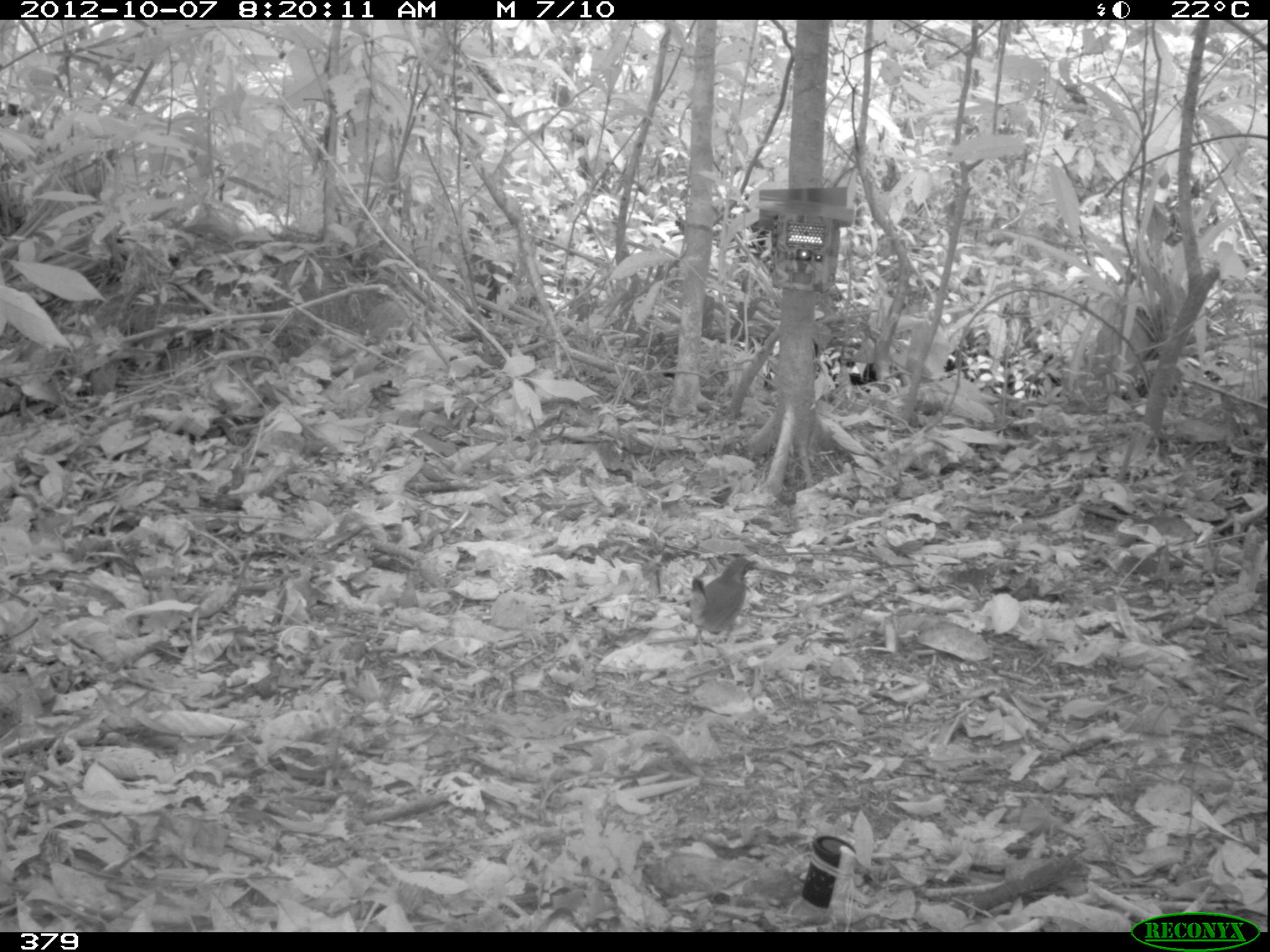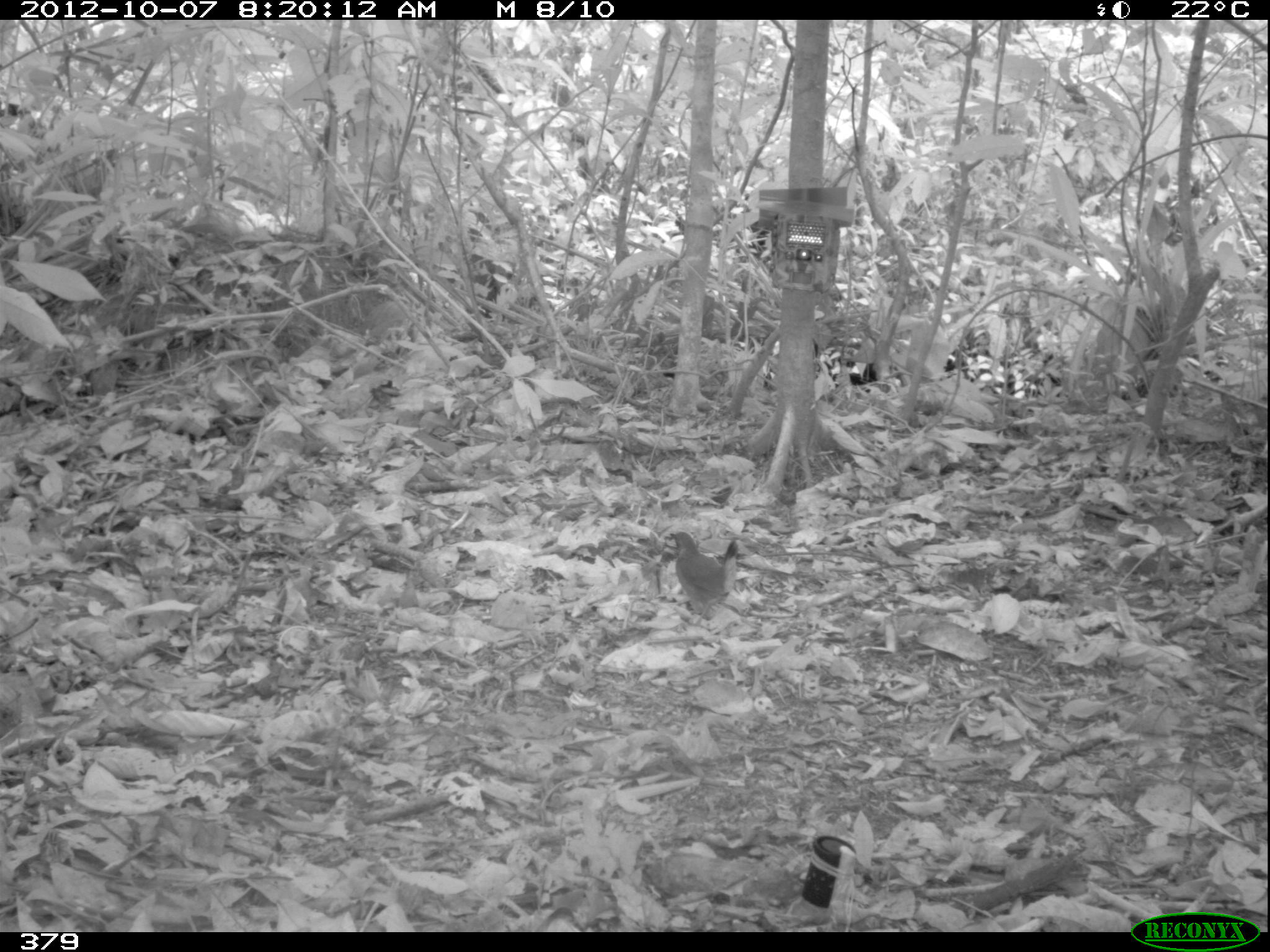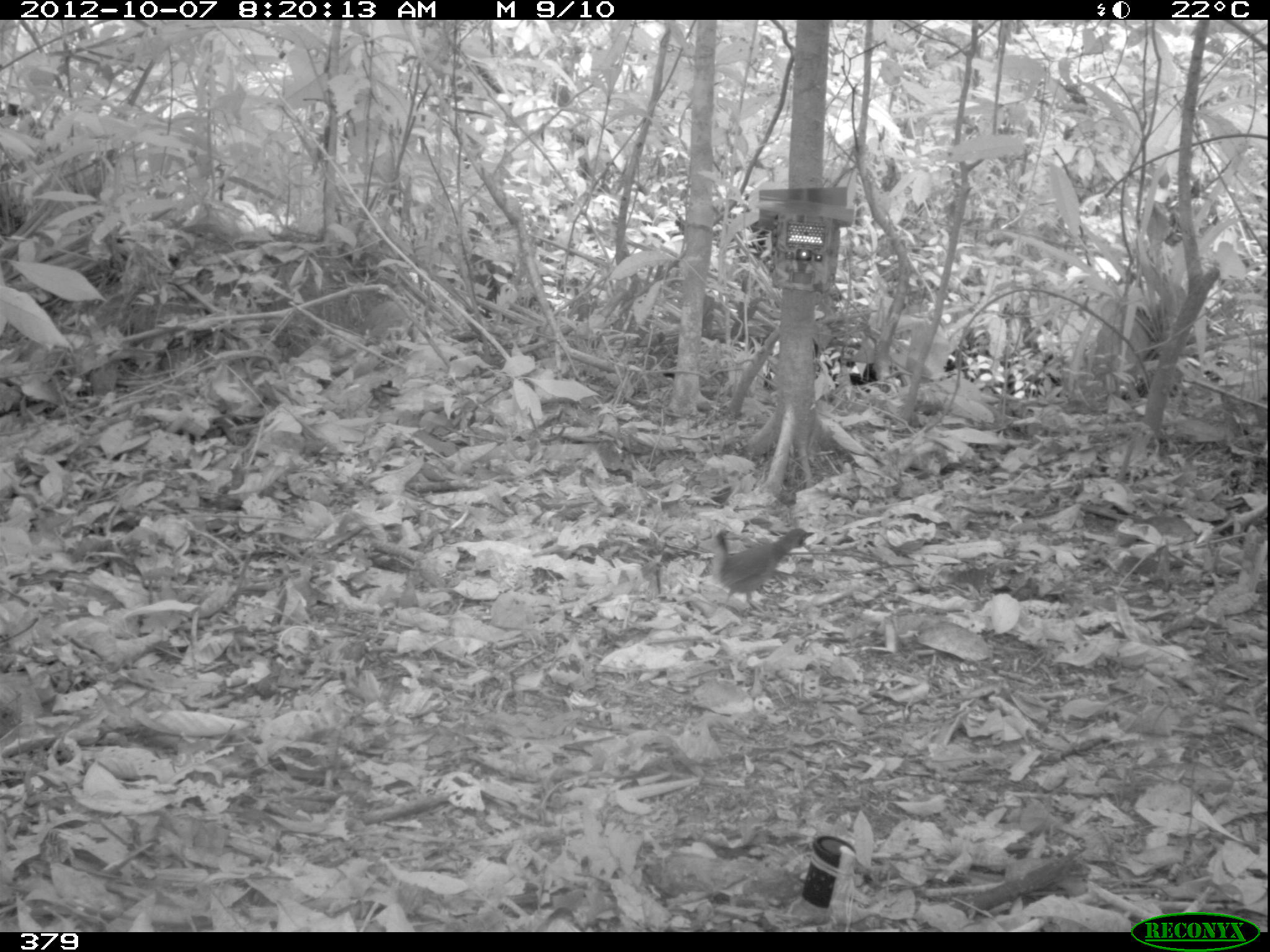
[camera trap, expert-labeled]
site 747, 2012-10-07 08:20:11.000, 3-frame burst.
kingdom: Animalia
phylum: Chordata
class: Aves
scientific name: Aves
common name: bird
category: unknown bird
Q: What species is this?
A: Unknown bird (bird) (Aves).